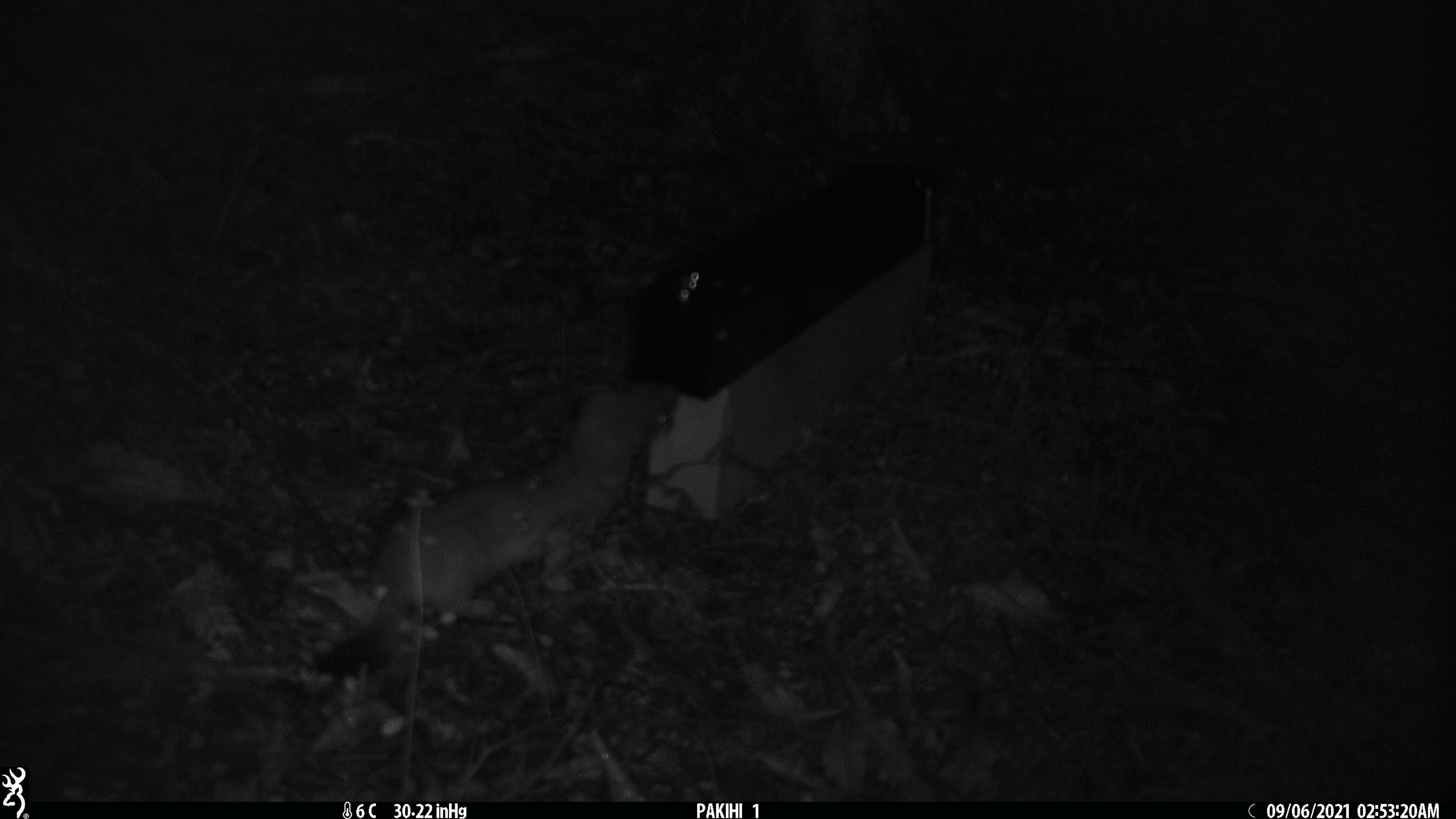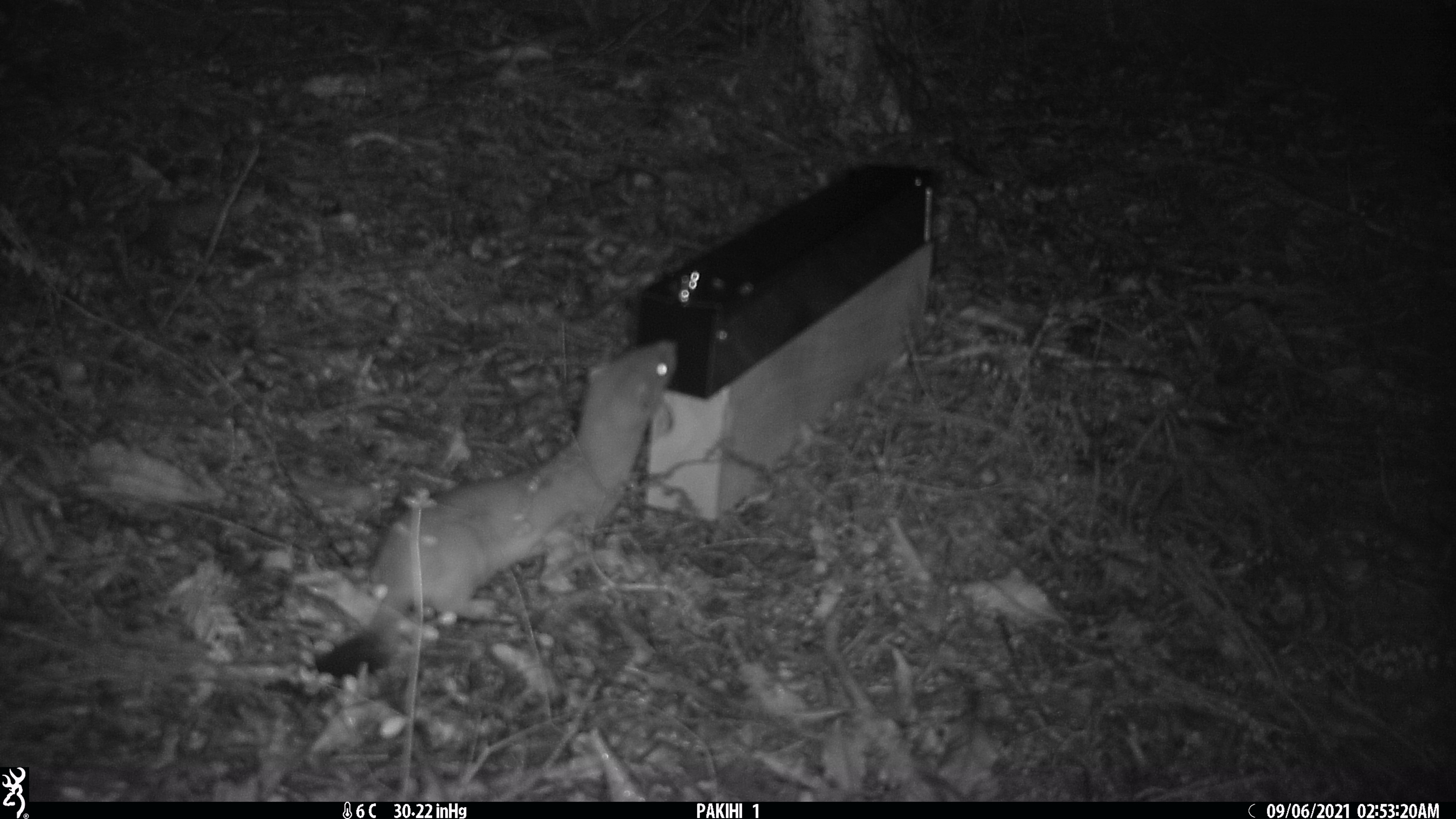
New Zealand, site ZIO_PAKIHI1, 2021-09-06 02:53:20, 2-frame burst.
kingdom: Animalia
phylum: Chordata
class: Mammalia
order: Carnivora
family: Mustelidae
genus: Mustela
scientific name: Mustela erminea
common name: stoat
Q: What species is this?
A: Stoat (Mustela erminea).